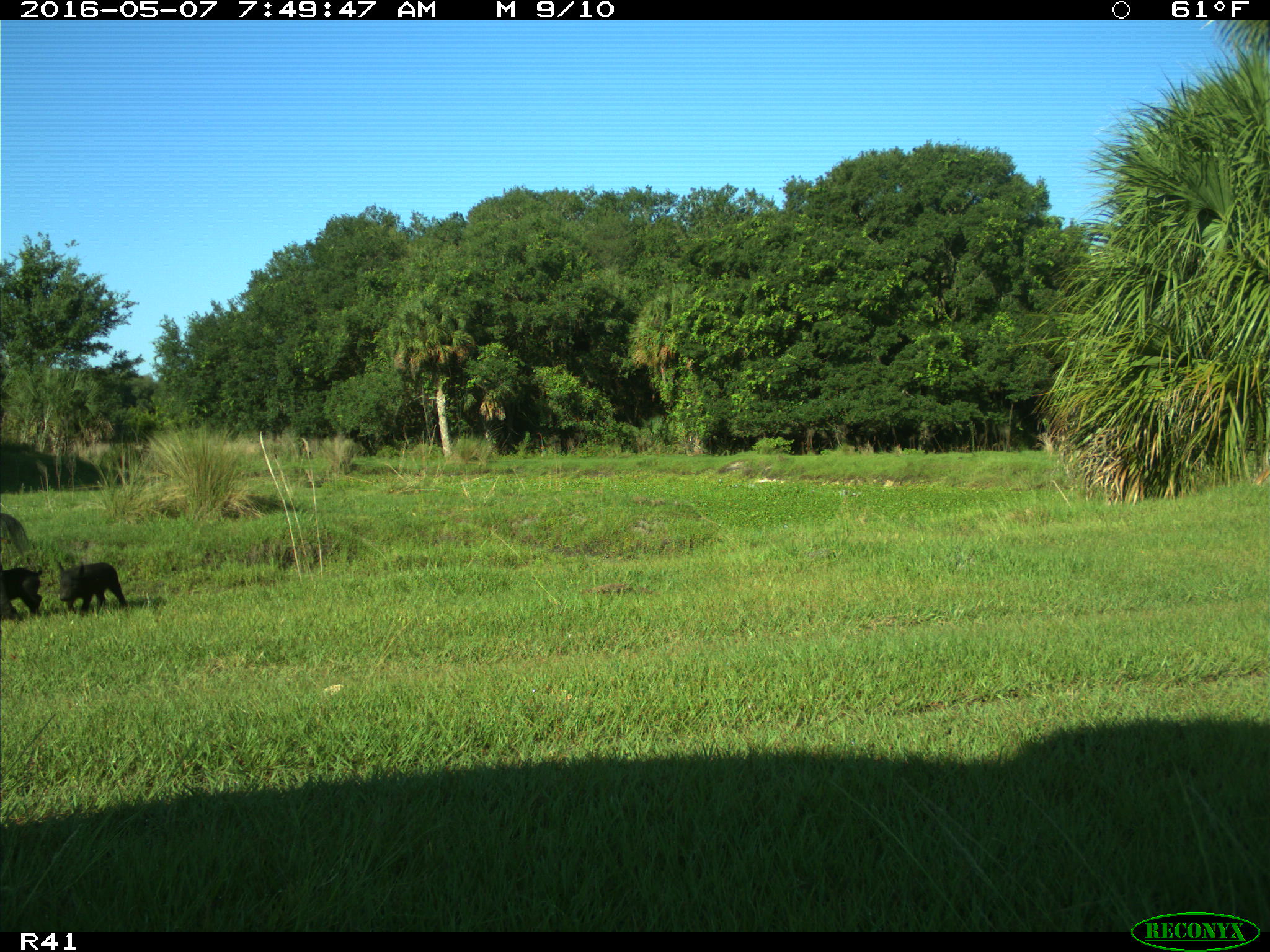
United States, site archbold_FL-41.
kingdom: Animalia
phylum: Chordata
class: Mammalia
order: Artiodactyla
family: Suidae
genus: Sus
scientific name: Sus scrofa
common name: wild boar